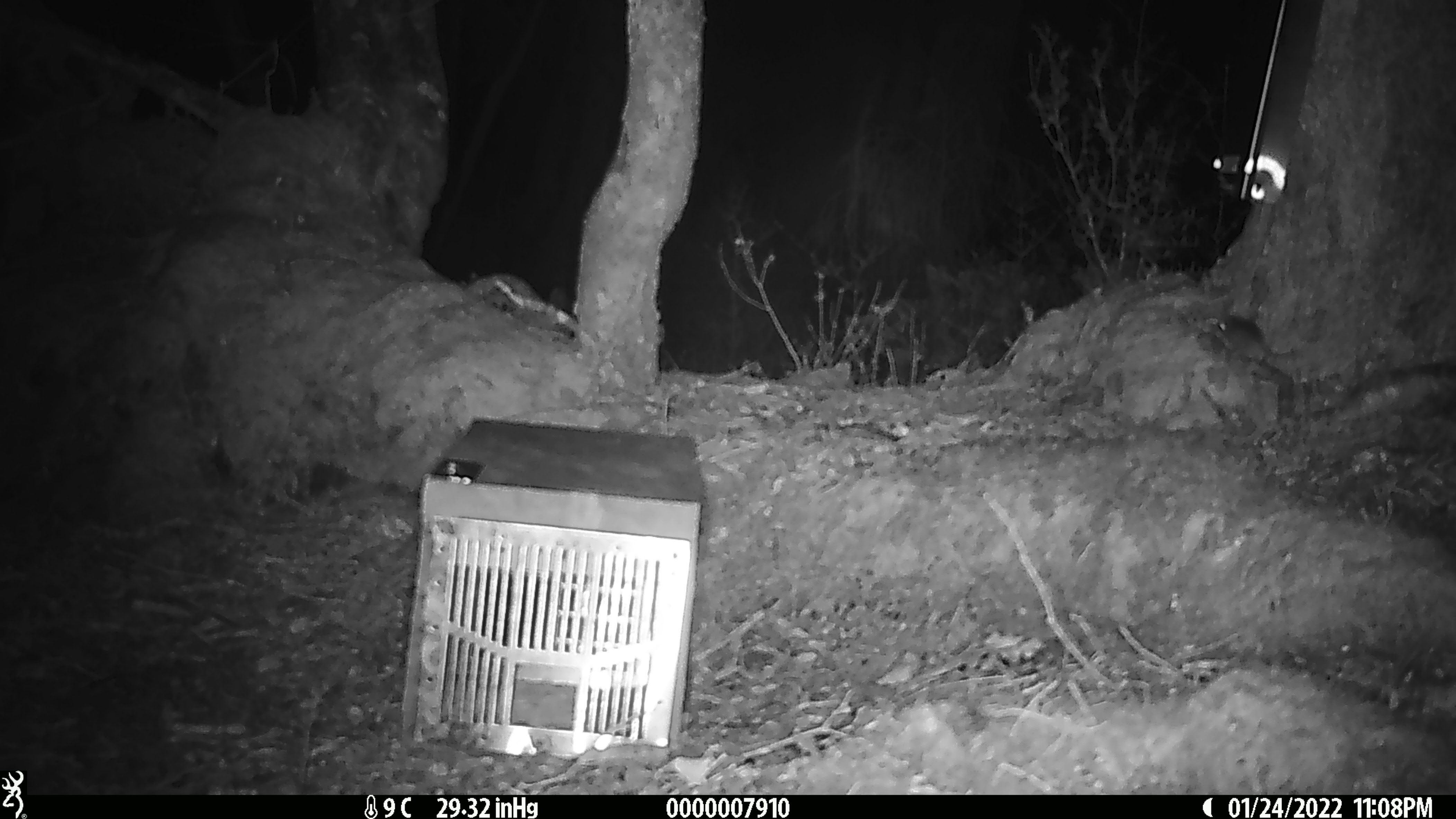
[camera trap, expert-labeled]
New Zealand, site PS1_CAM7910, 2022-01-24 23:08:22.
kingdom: Animalia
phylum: Chordata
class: Mammalia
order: Rodentia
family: Muridae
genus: Mus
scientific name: Mus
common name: mouse